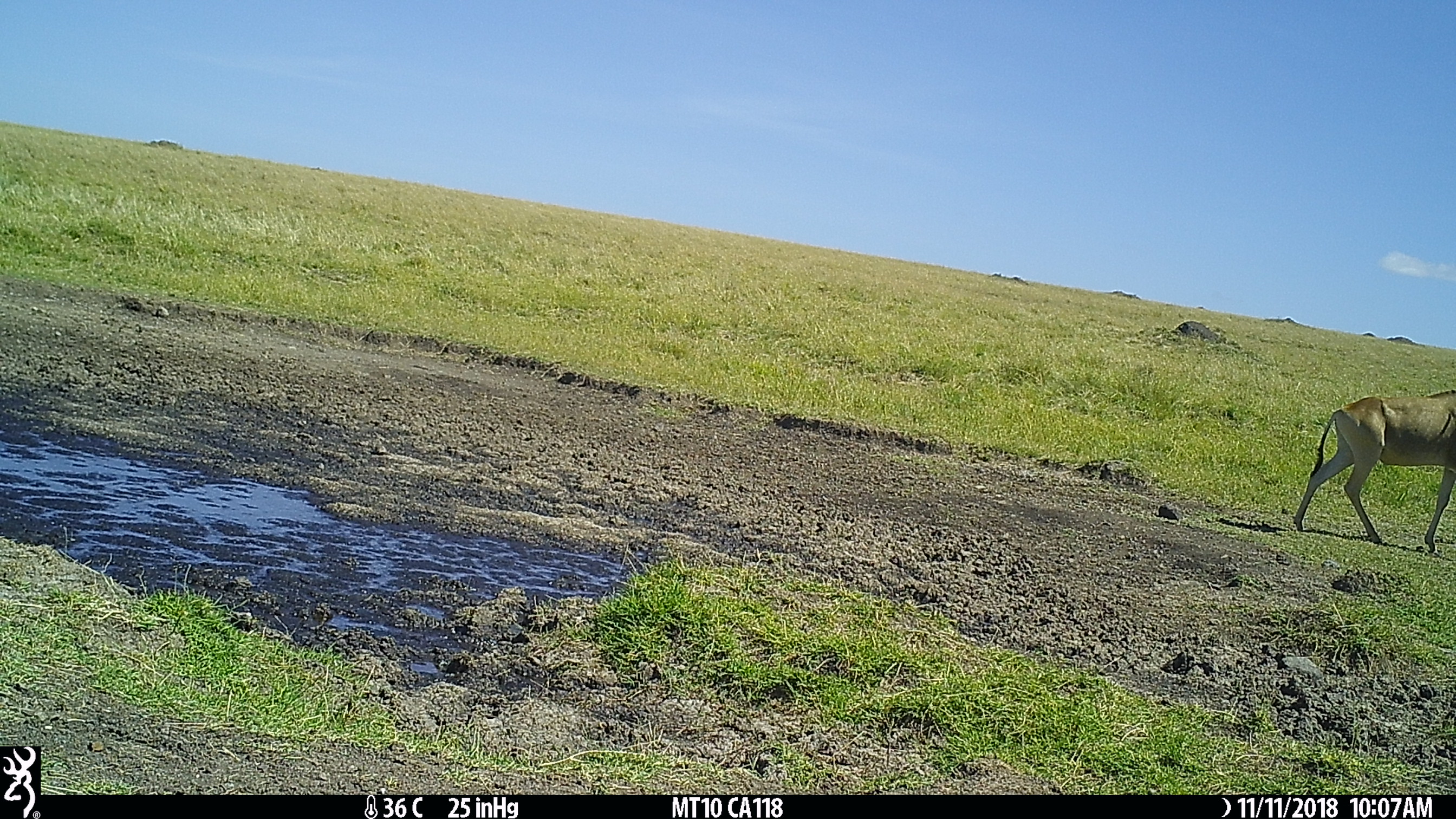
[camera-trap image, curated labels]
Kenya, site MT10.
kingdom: Animalia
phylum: Chordata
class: Mammalia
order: Artiodactyla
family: Bovidae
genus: Alcelaphus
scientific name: Alcelaphus buselaphus cokii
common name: coke's hartebeest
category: hartebeest cokes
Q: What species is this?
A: Hartebeest cokes (coke's hartebeest) (Alcelaphus buselaphus cokii).